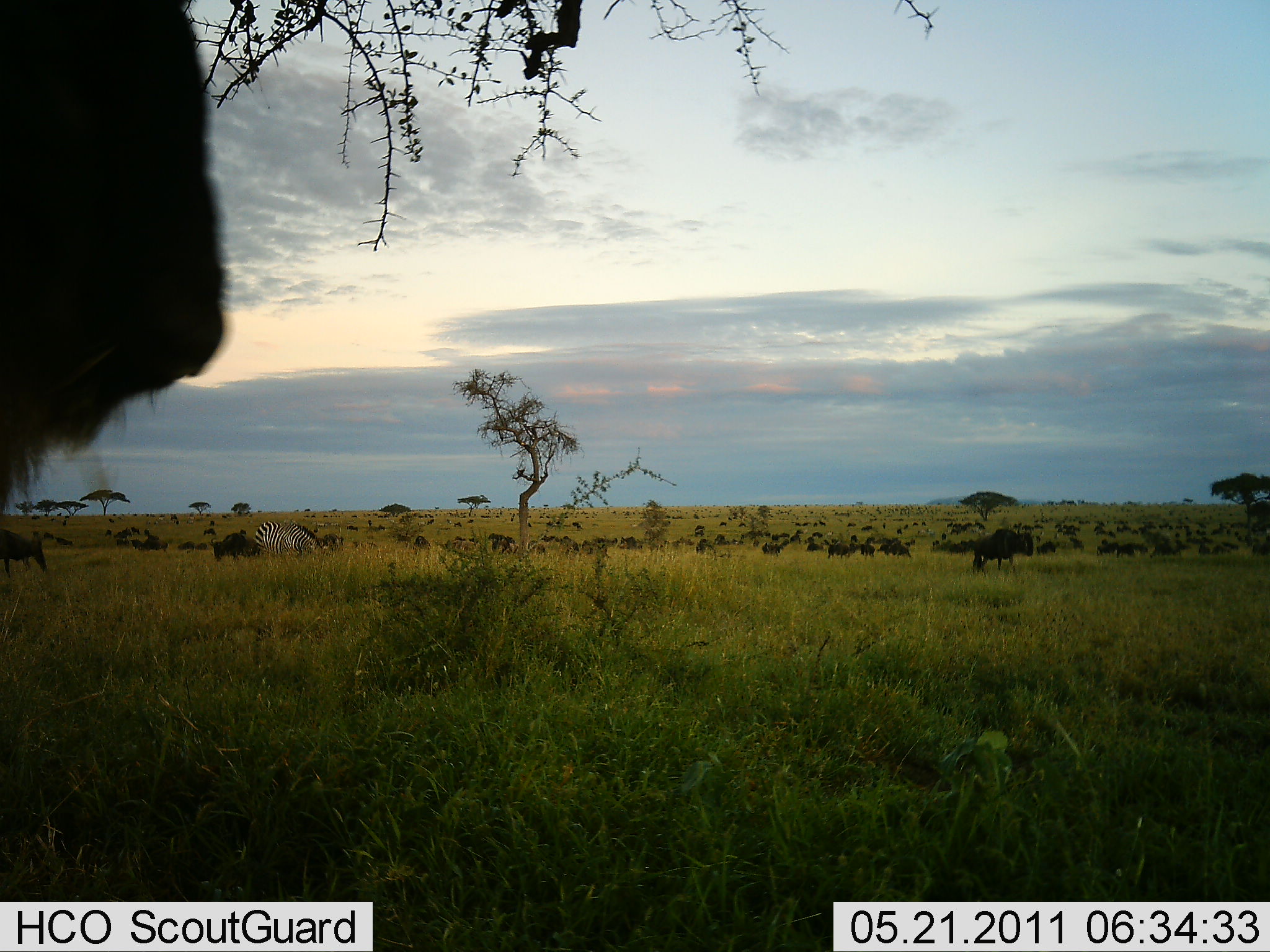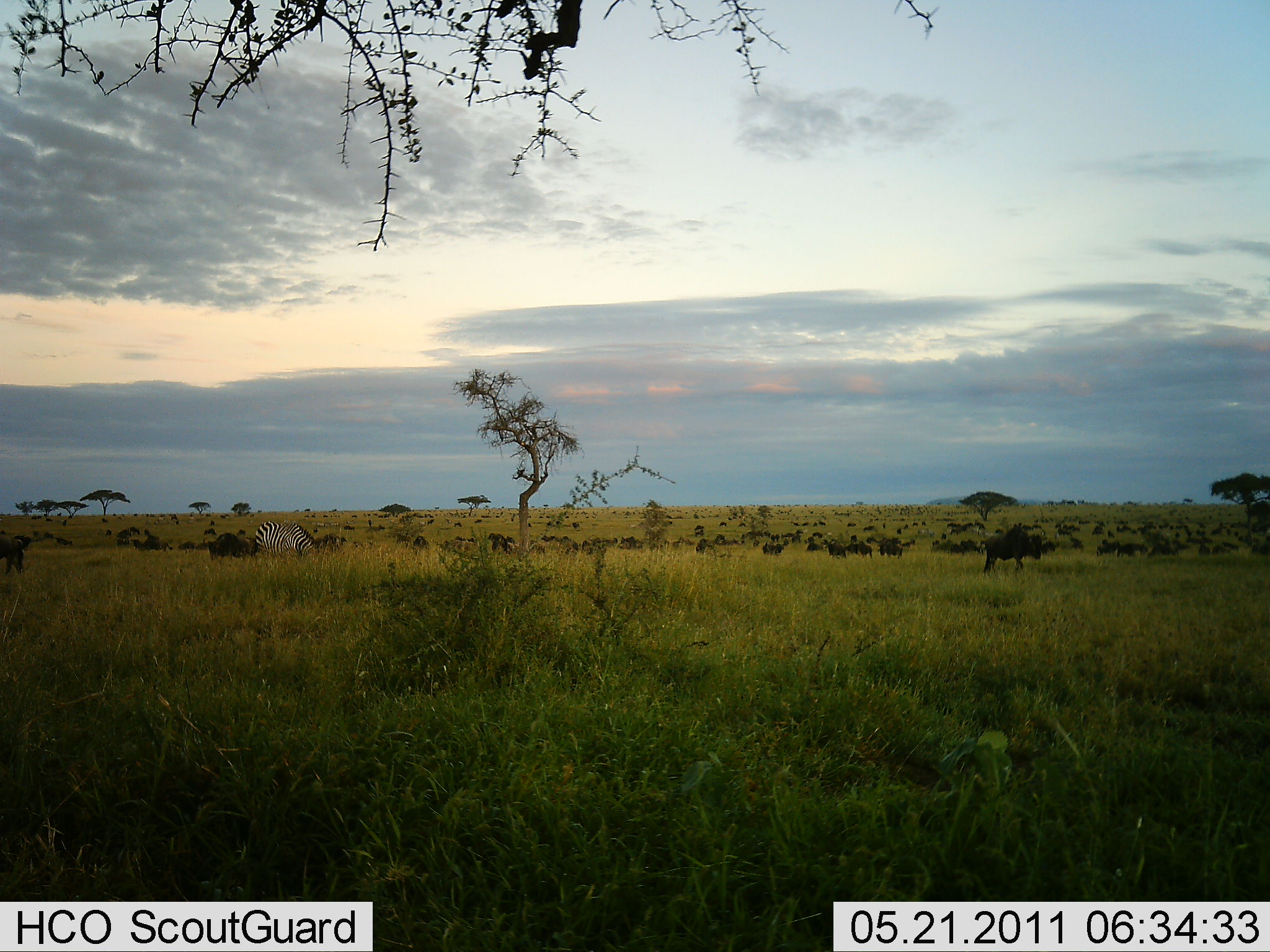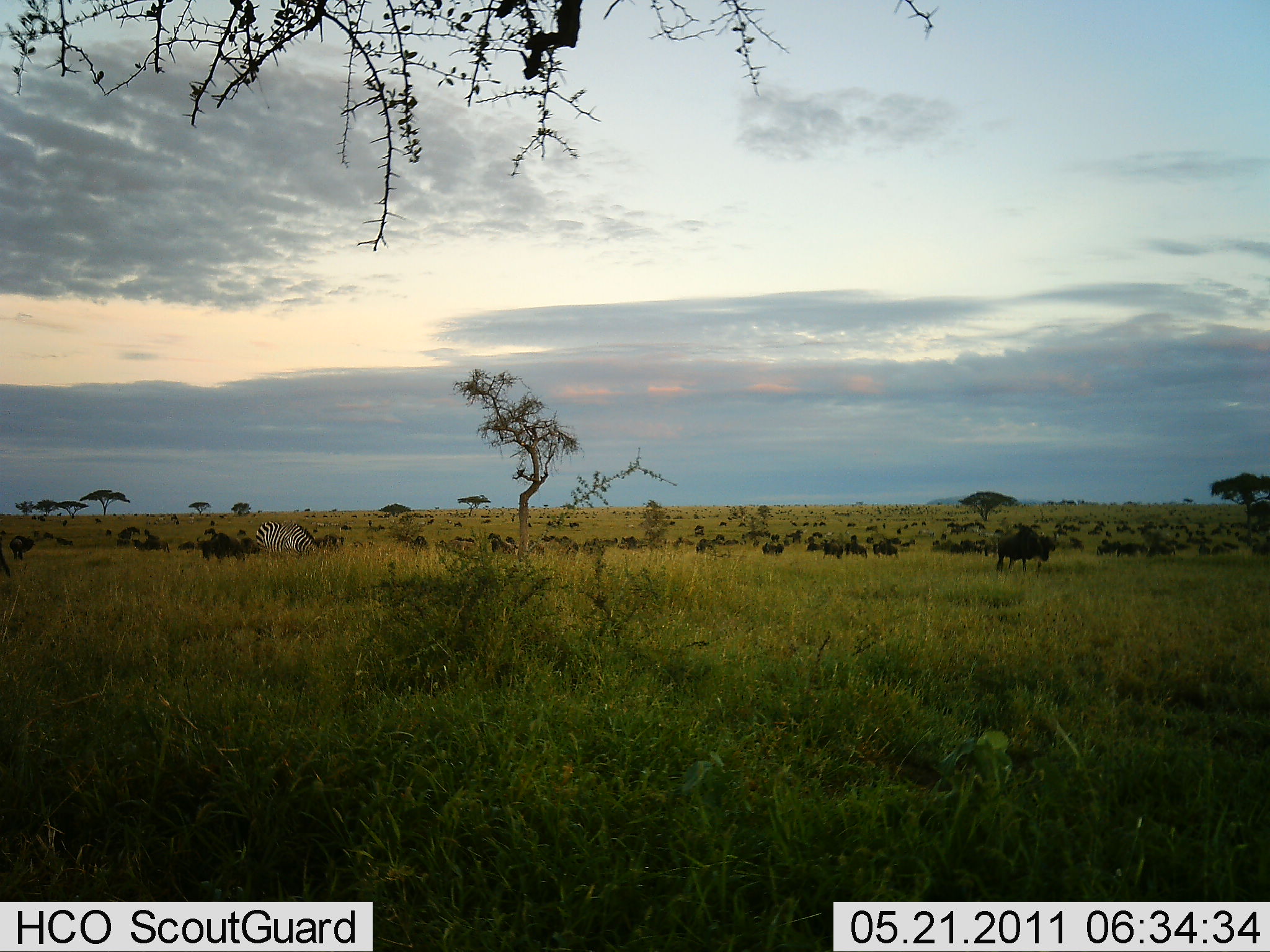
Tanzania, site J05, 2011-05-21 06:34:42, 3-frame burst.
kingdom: Animalia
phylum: Chordata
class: Mammalia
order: Artiodactyla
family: Bovidae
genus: Connochaetes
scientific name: Connochaetes taurinus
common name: blue wildebeest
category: wildebeest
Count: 51+.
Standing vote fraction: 80%.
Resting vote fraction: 27%.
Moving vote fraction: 60%.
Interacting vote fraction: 13%.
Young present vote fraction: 0%.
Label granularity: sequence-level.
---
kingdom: Animalia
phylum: Chordata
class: Mammalia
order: Perissodactyla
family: Equidae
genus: Equus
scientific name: Equus quagga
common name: plains zebra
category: zebra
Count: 1.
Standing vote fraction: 67%.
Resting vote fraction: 0%.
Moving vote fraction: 0%.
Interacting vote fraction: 0%.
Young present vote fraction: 0%.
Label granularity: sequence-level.